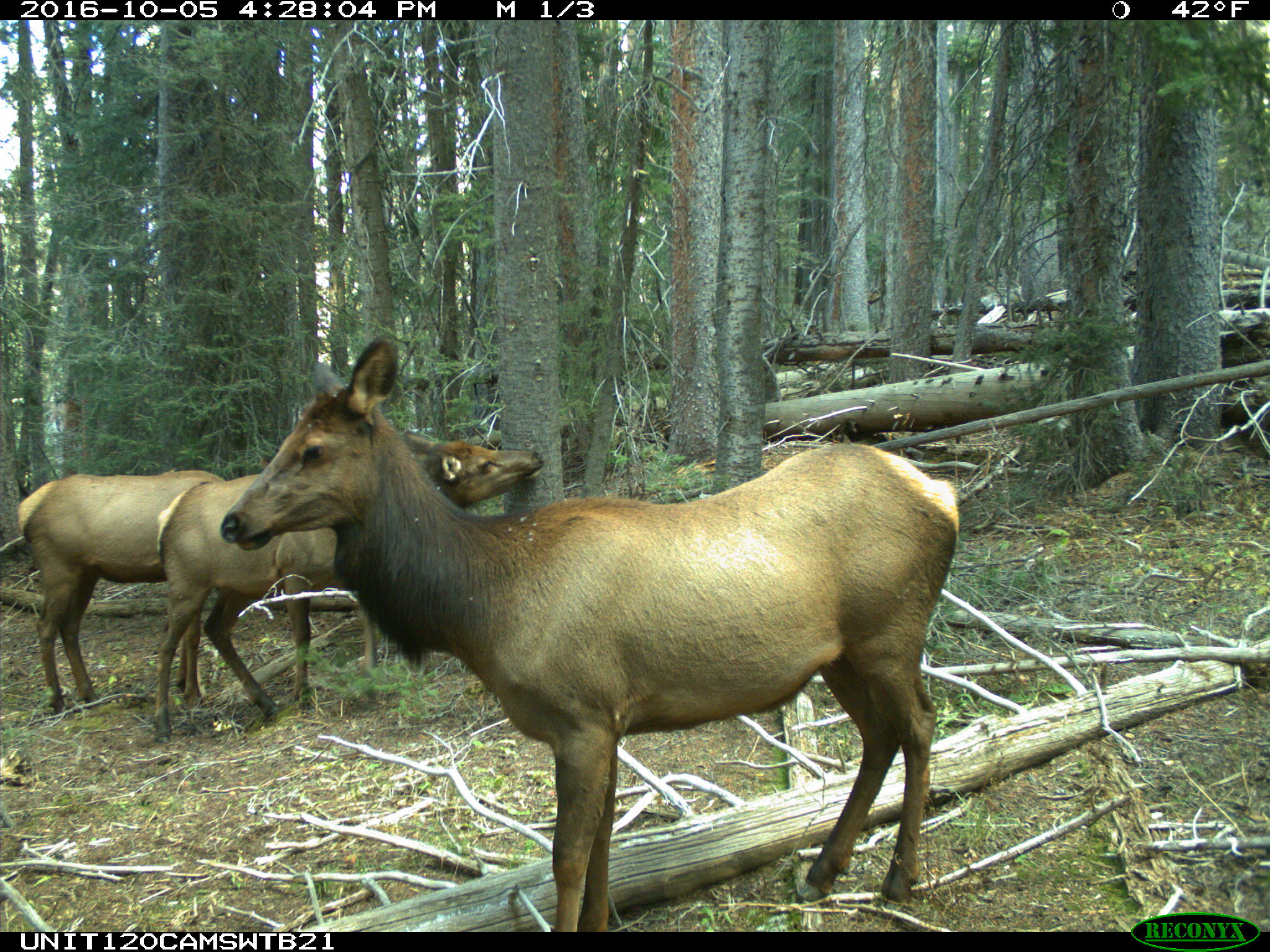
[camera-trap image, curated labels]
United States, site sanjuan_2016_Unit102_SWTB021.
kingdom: Animalia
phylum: Chordata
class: Mammalia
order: Artiodactyla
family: Cervidae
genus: Cervus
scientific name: Cervus elaphus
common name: red deer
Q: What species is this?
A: Cervus elaphus (red deer).